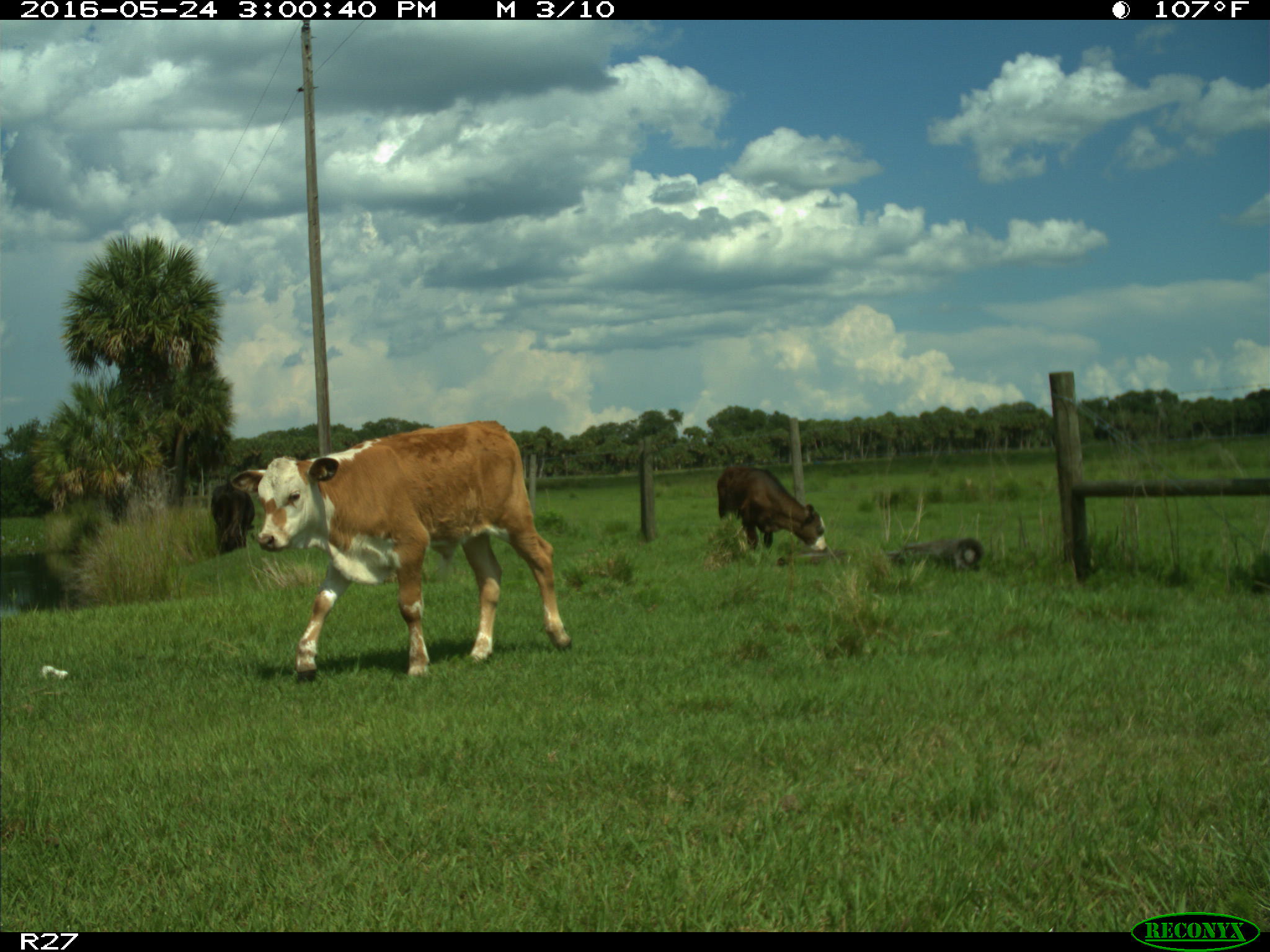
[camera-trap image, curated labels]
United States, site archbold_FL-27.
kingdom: Animalia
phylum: Chordata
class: Mammalia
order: Artiodactyla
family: Bovidae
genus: Bos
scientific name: Bos taurus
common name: domestic cow